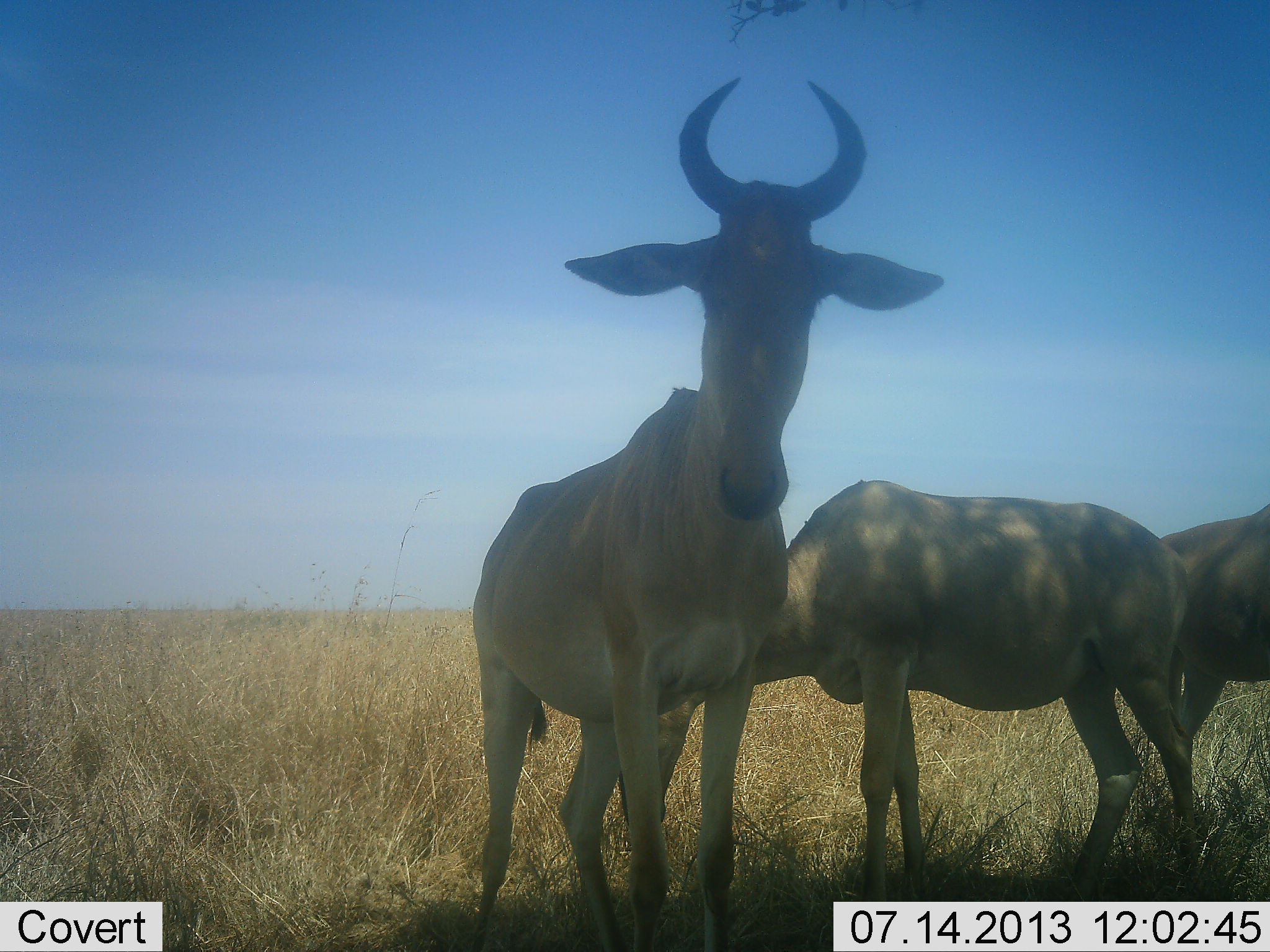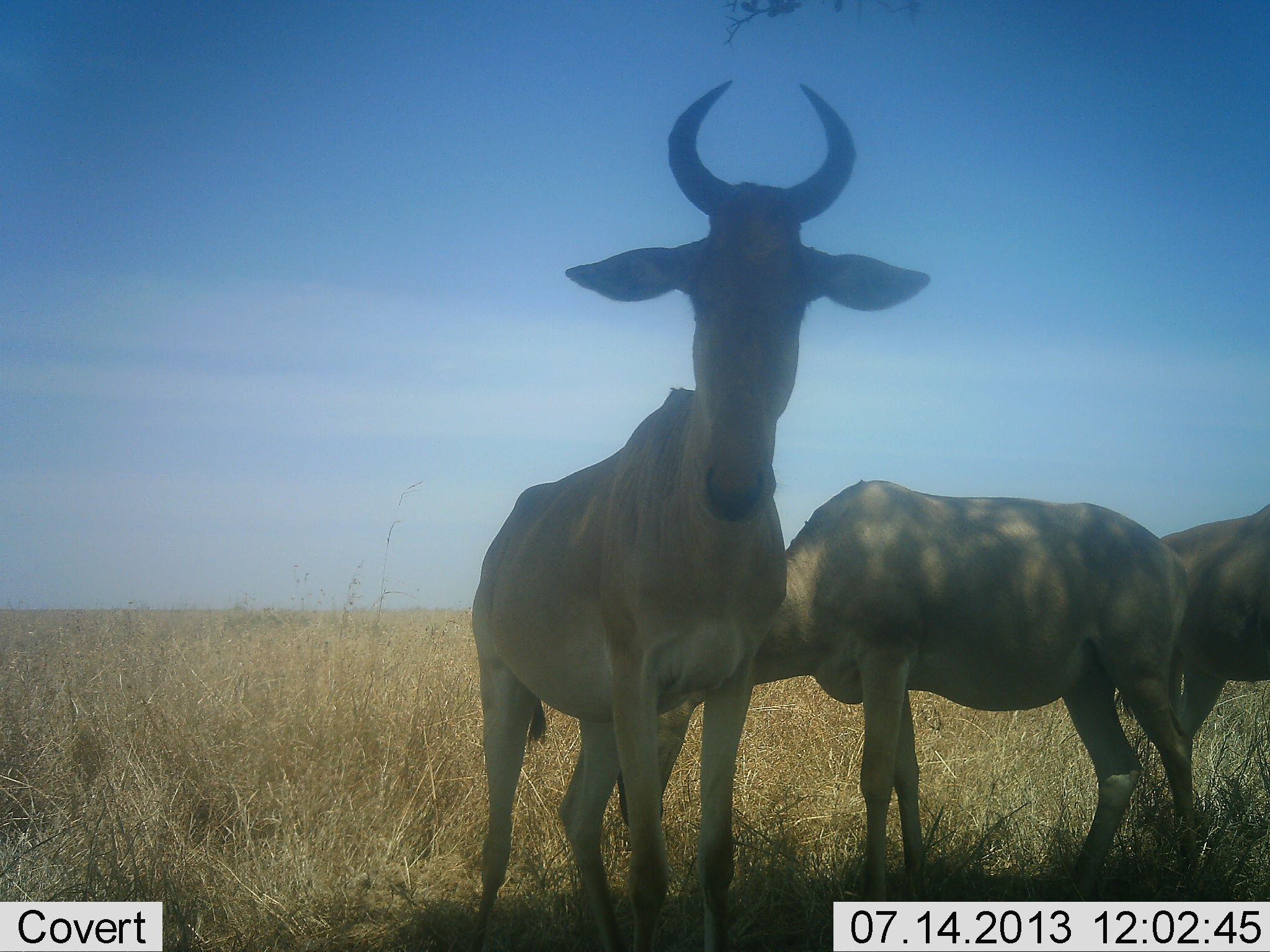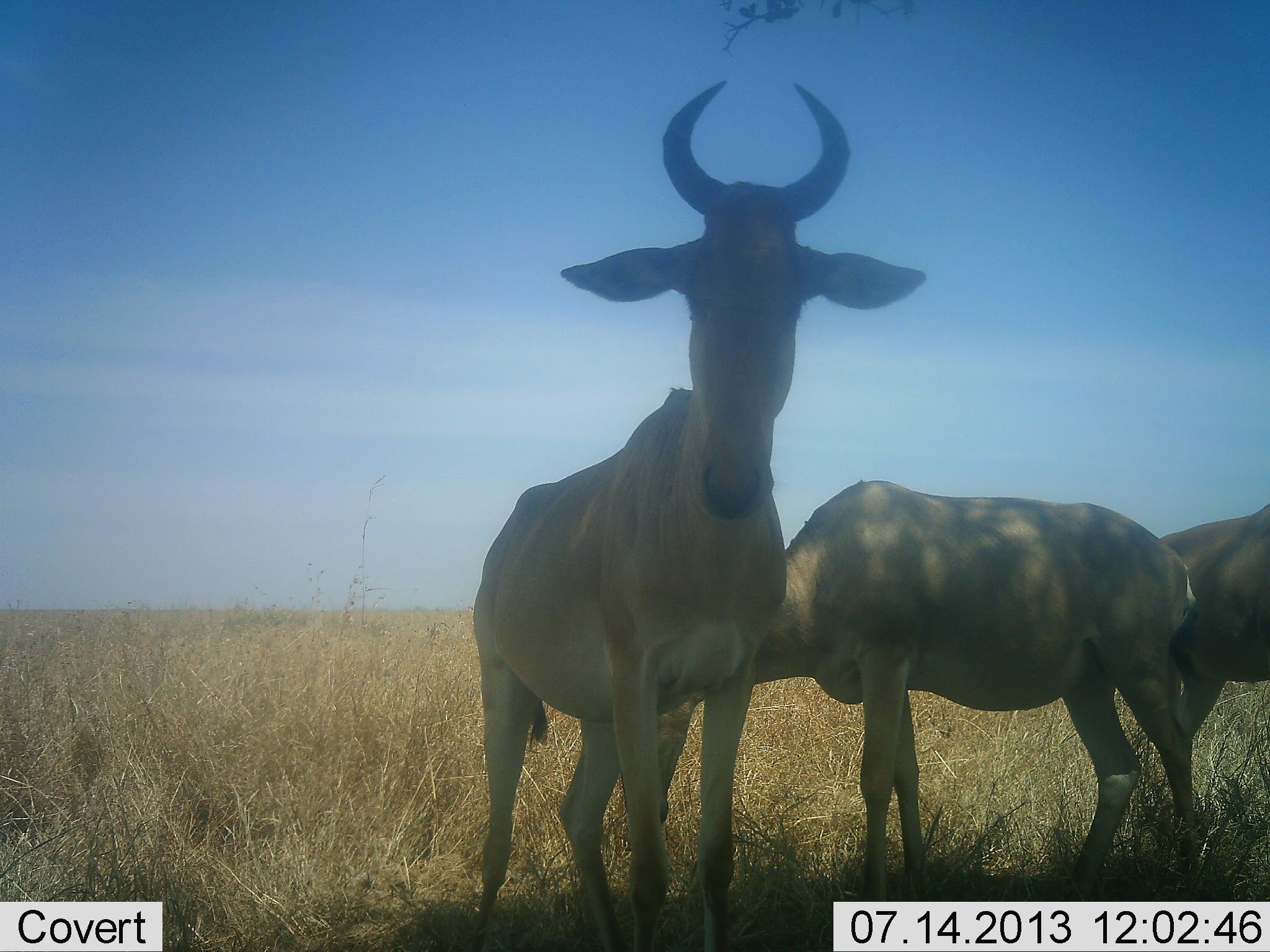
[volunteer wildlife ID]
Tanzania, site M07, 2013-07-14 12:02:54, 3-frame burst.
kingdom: Animalia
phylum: Chordata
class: Mammalia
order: Artiodactyla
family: Bovidae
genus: Alcelaphus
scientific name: Alcelaphus buselaphus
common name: hartebeest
Hartebeest (Alcelaphus buselaphus), count 3. Behavior (volunteer vote fractions): standing 100%, resting 0%, moving 0%, interacting 10%. Young present (vote fraction): 0%. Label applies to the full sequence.